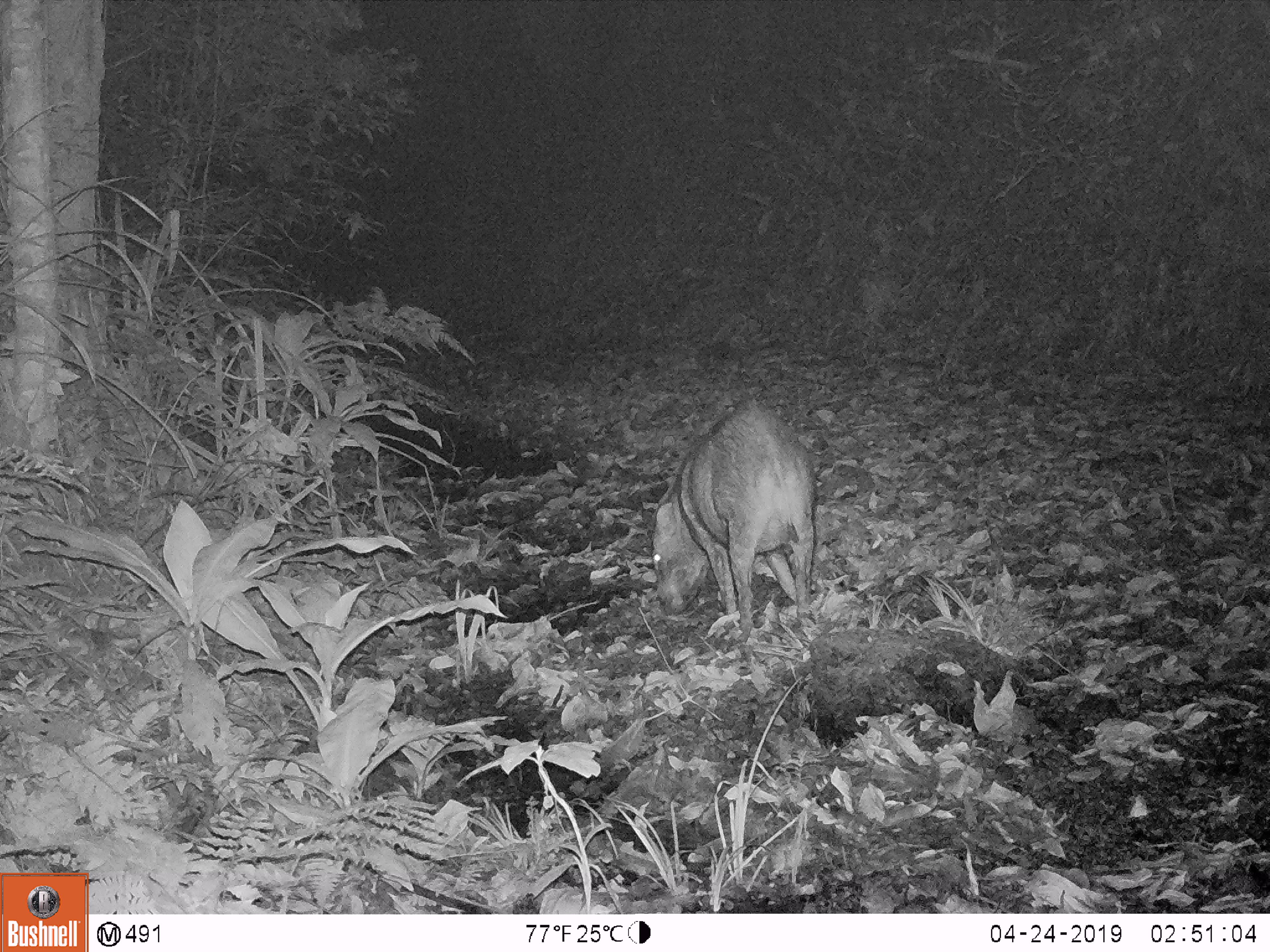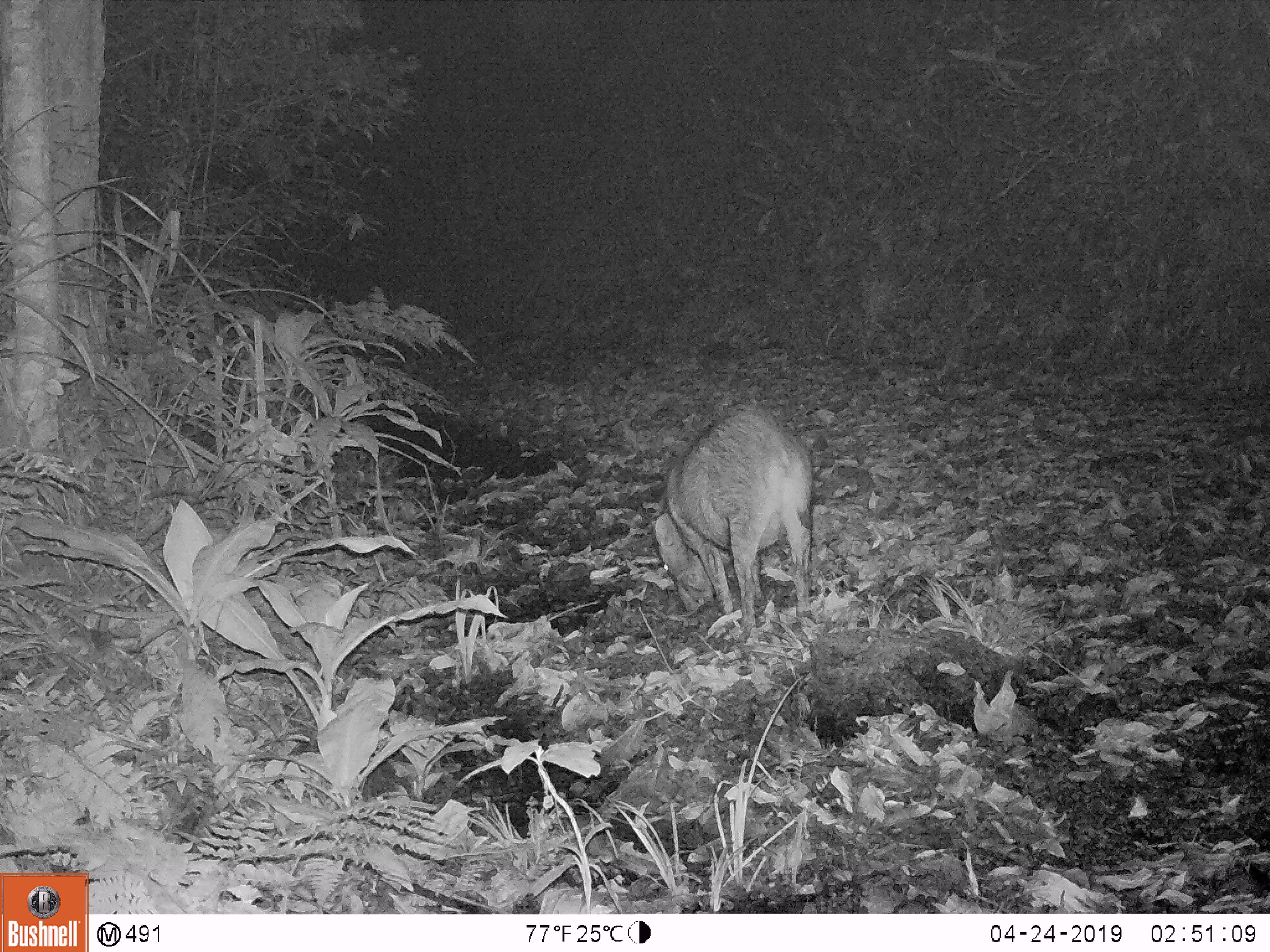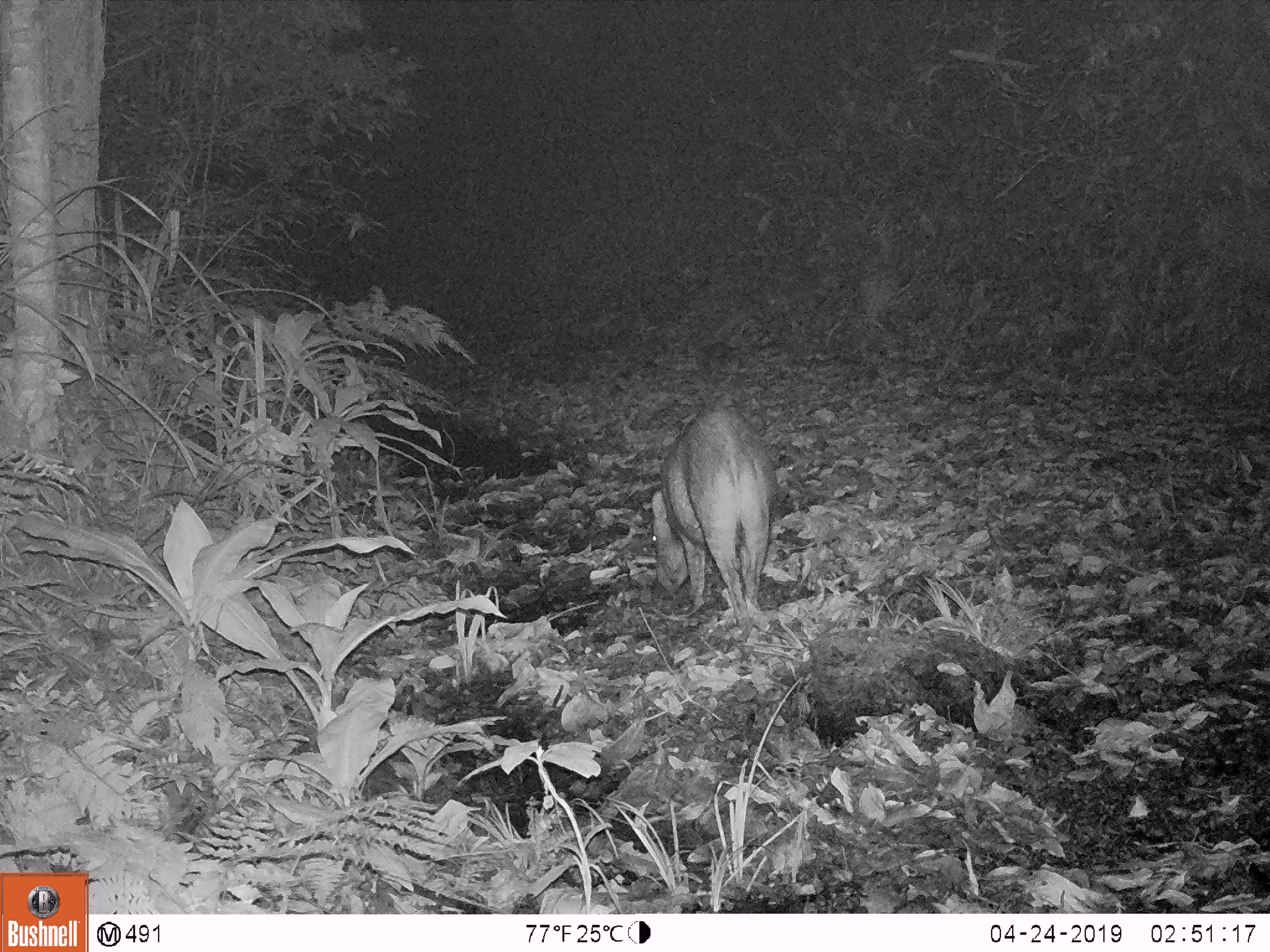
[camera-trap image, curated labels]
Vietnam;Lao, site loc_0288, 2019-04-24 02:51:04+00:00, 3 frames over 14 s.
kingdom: Animalia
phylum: Chordata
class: Mammalia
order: Artiodactyla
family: Suidae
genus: Sus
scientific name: Sus scrofa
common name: eurasian wild pig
Eurasian wild pig (Sus scrofa). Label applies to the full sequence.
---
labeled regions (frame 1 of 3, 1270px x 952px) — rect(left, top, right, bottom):
eurasian wild pig: rect(648, 399, 817, 642)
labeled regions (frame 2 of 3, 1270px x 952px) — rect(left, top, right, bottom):
eurasian wild pig: rect(653, 404, 815, 636)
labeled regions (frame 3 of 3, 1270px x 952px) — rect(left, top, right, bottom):
eurasian wild pig: rect(647, 399, 772, 632)